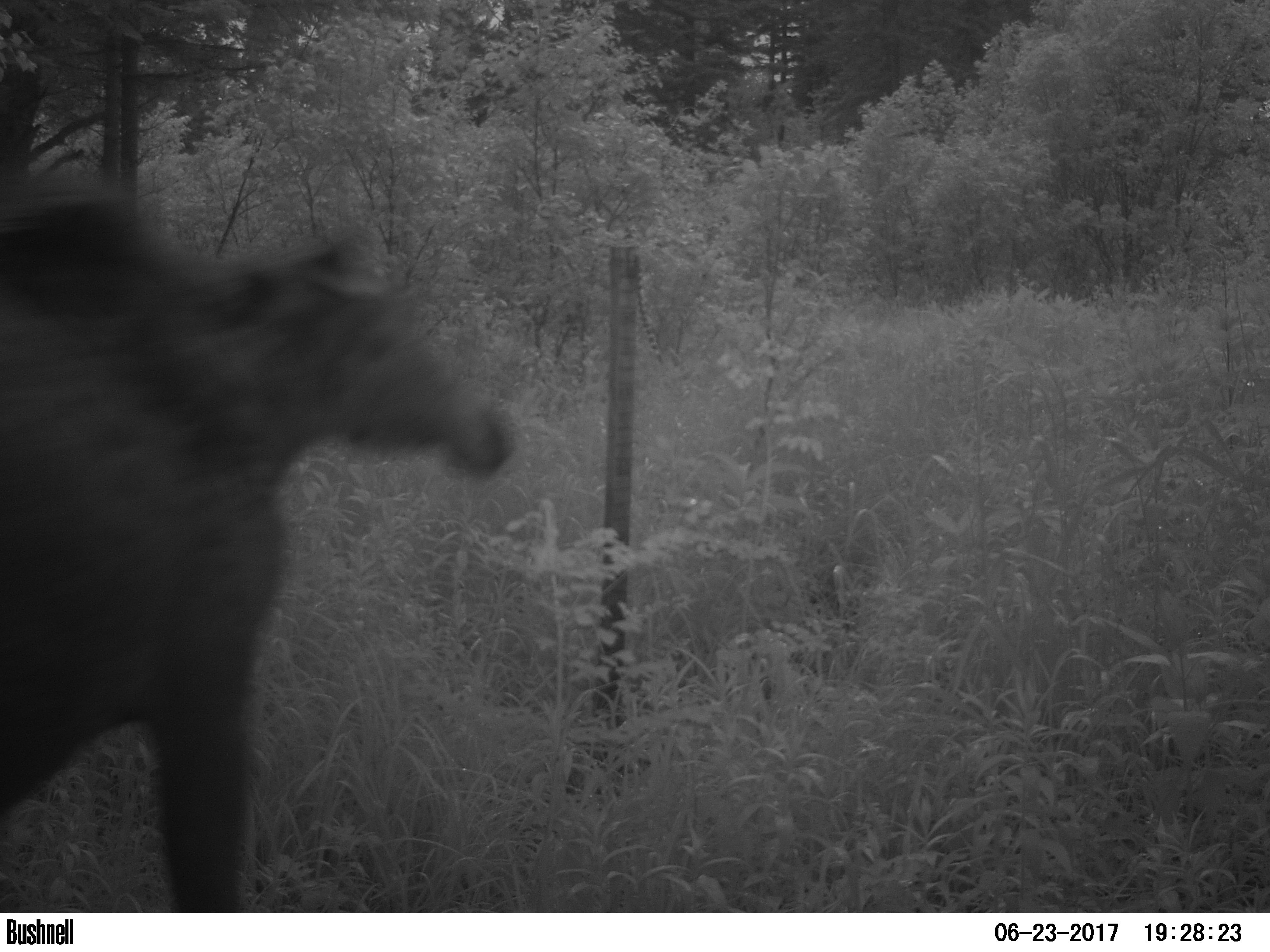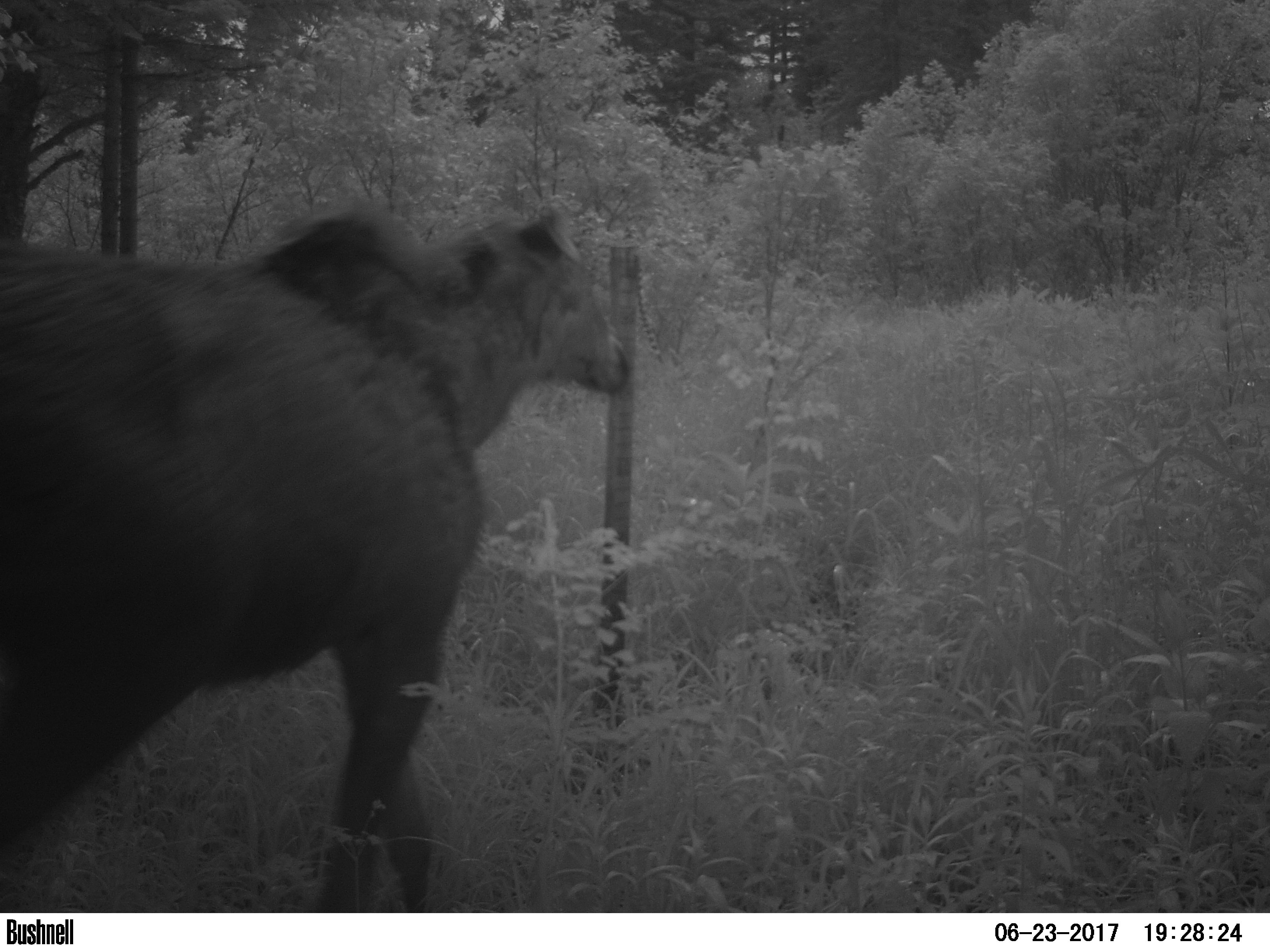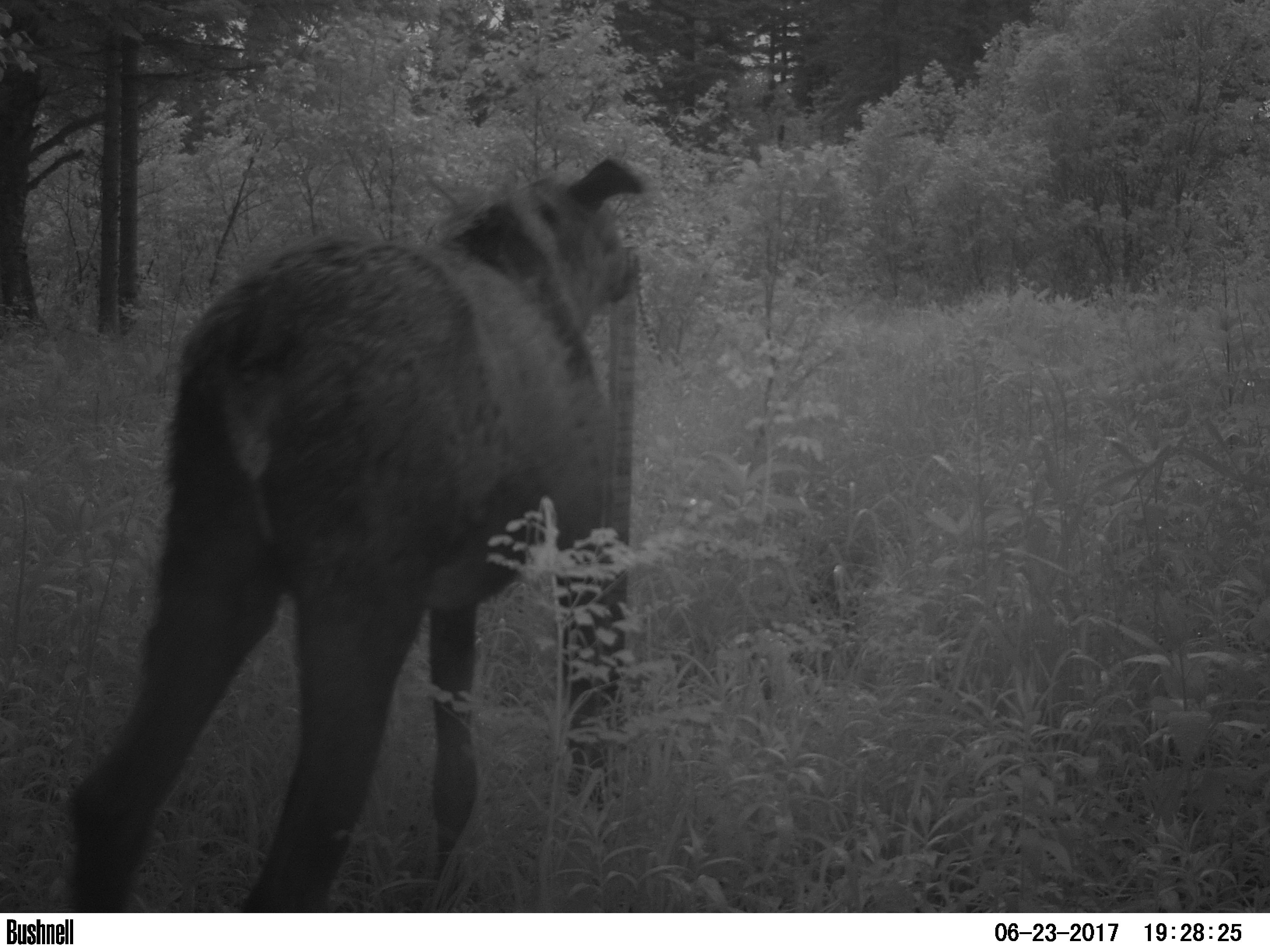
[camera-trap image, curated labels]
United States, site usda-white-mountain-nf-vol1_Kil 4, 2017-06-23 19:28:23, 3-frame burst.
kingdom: Animalia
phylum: Chordata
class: Mammalia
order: Artiodactyla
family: Cervidae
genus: Alces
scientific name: Alces alces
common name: moose